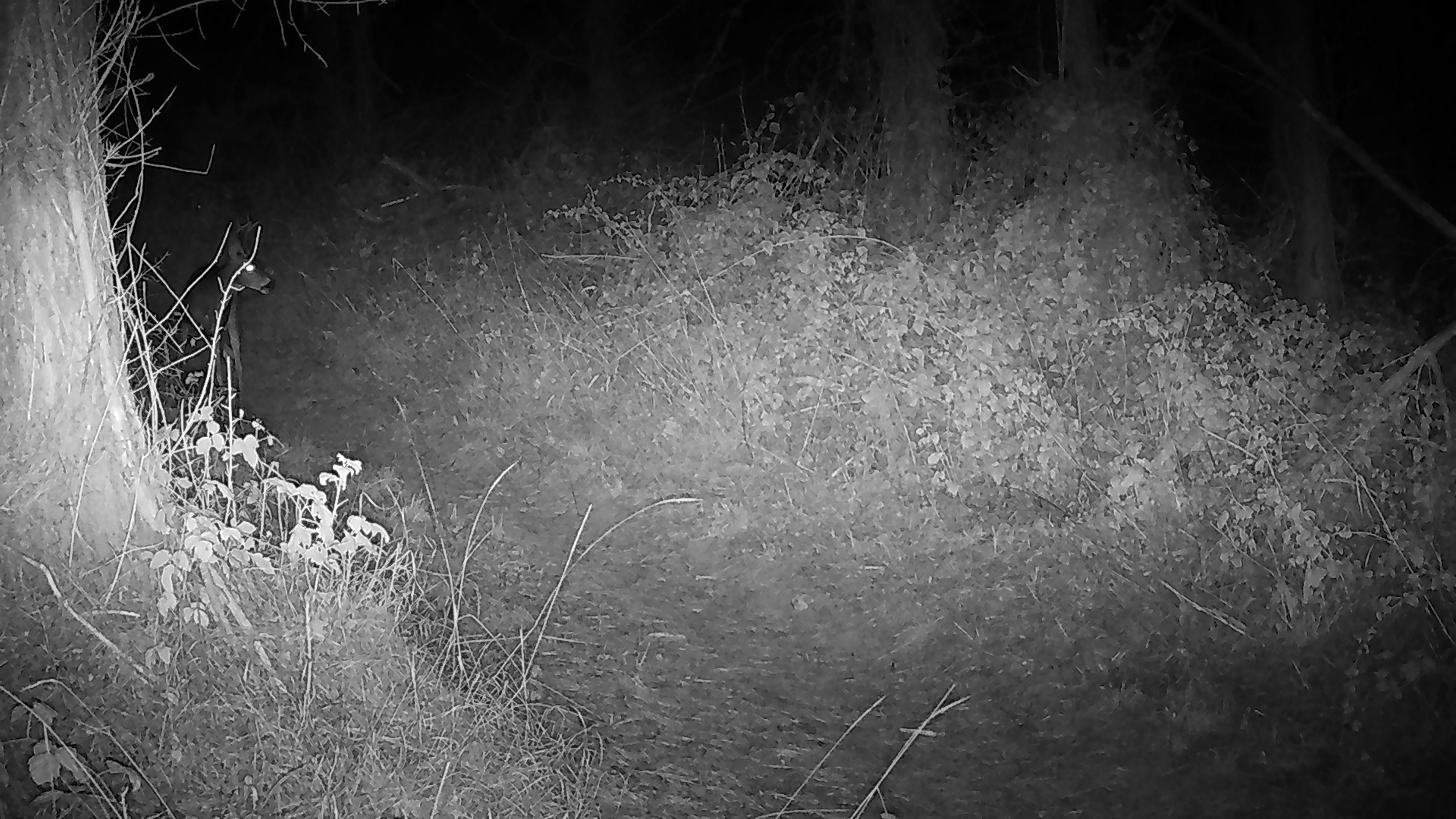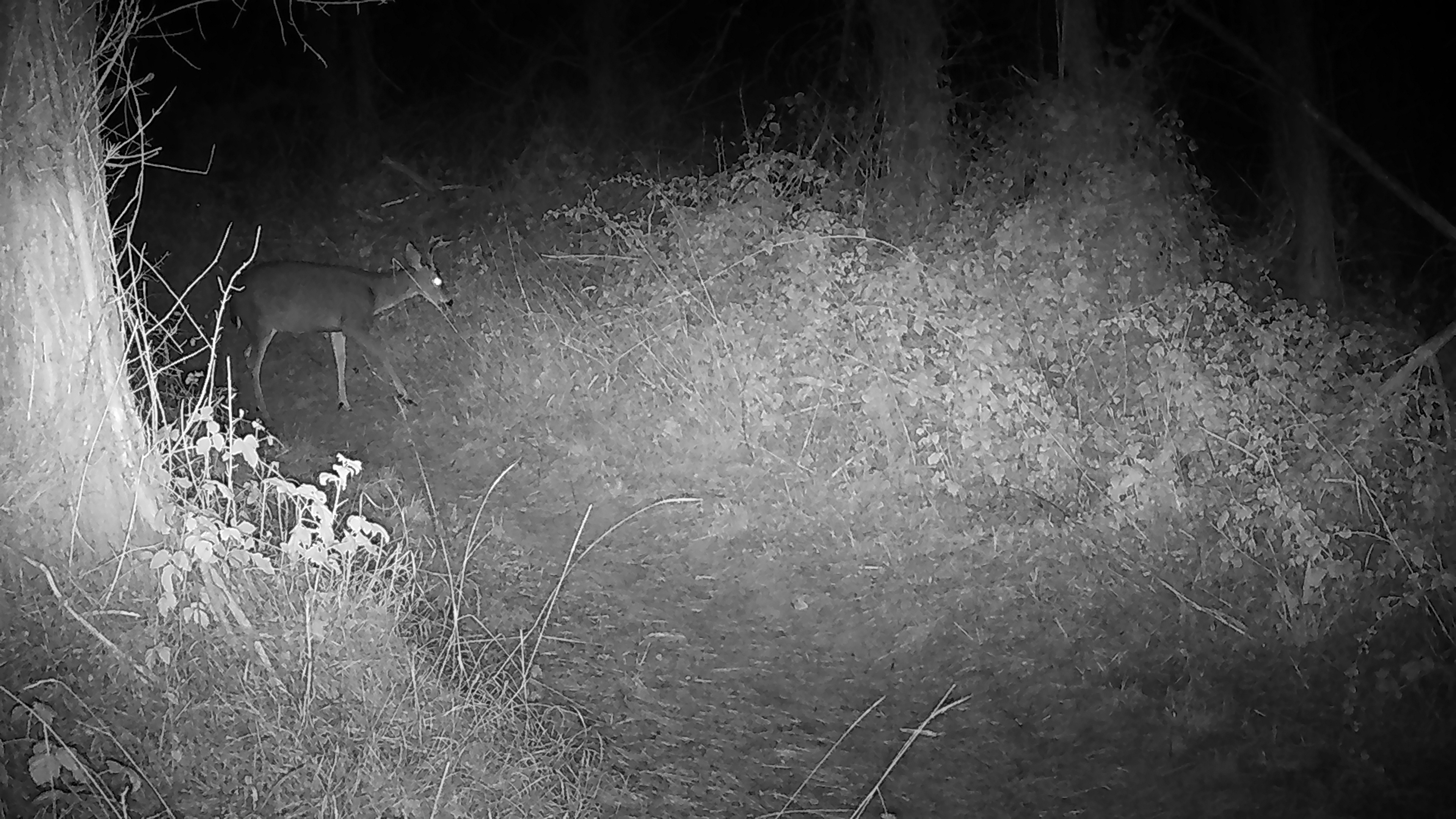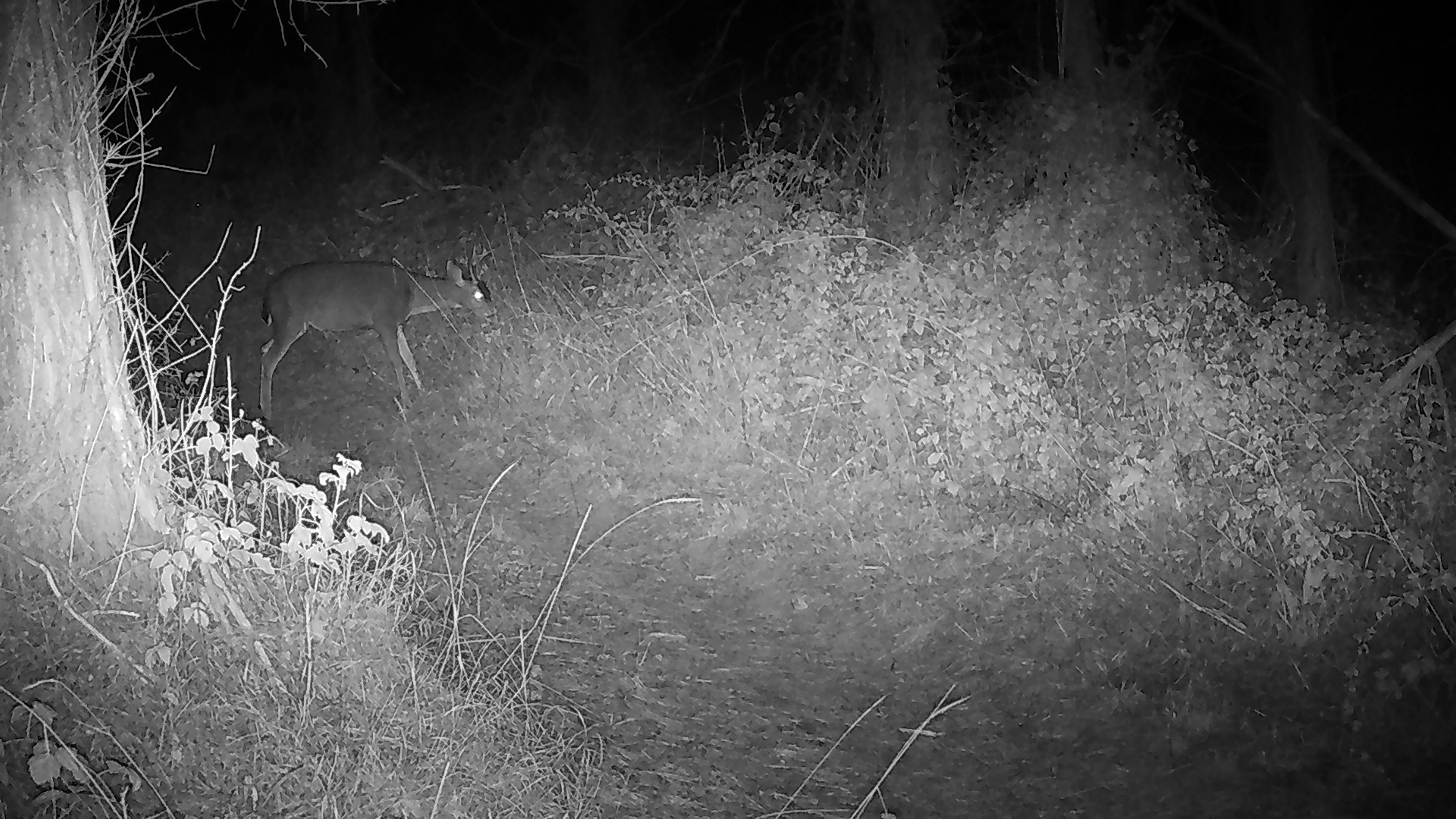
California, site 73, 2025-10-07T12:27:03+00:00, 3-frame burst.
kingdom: Animalia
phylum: Chordata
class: Mammalia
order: Artiodactyla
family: Cervidae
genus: Odocoileus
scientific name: Odocoileus hemionus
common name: mule deer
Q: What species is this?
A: Mule deer (Odocoileus hemionus).